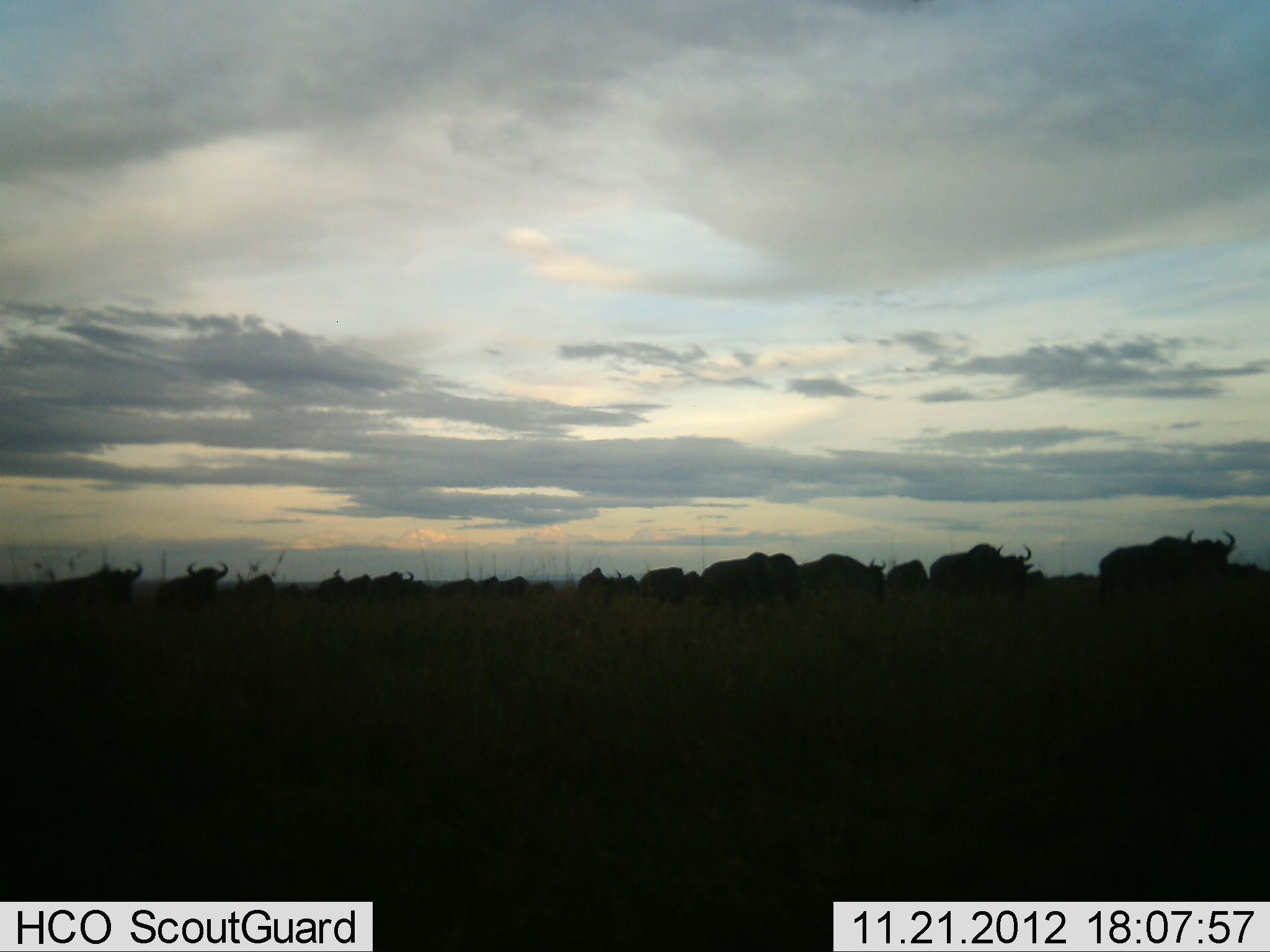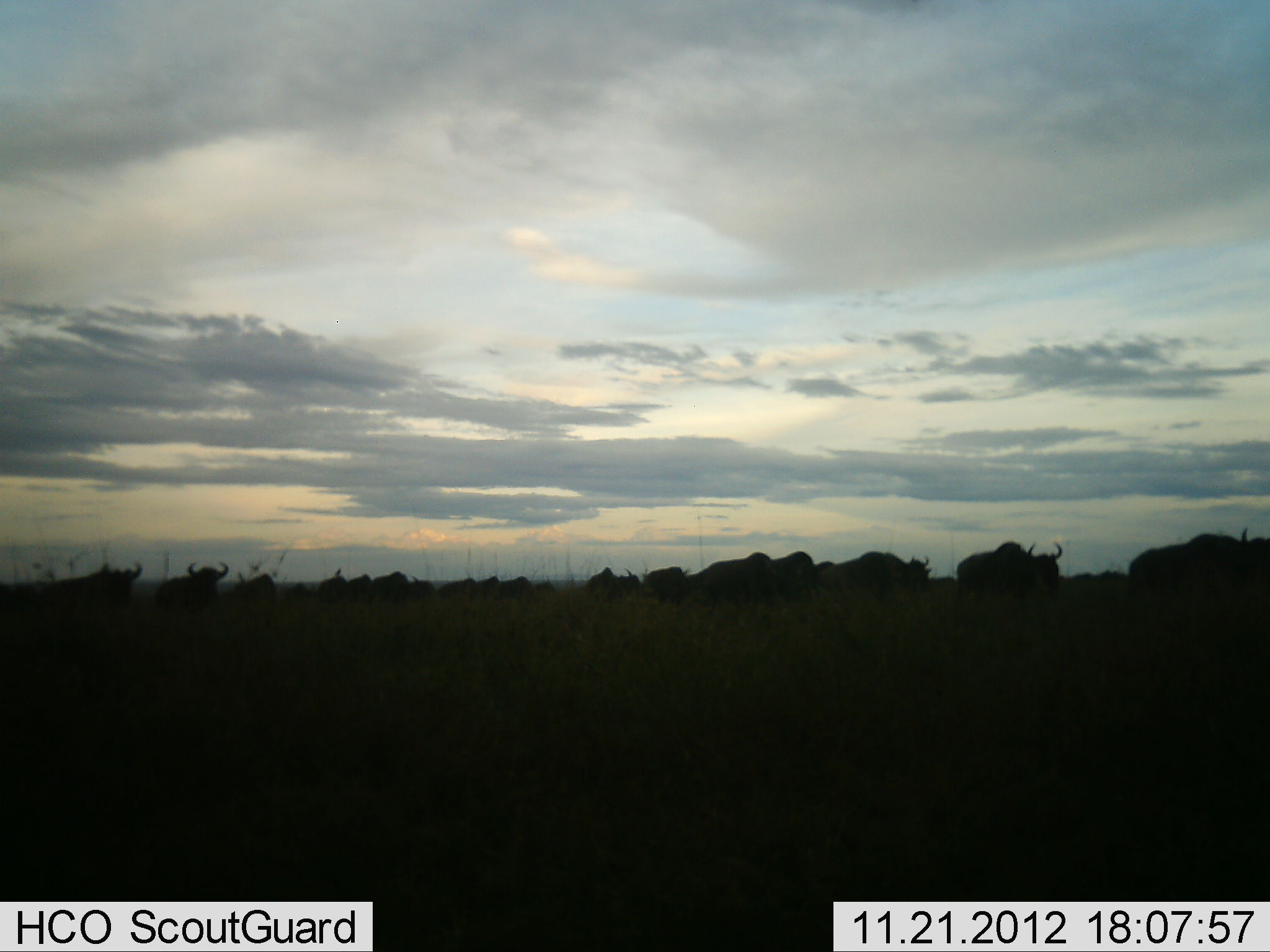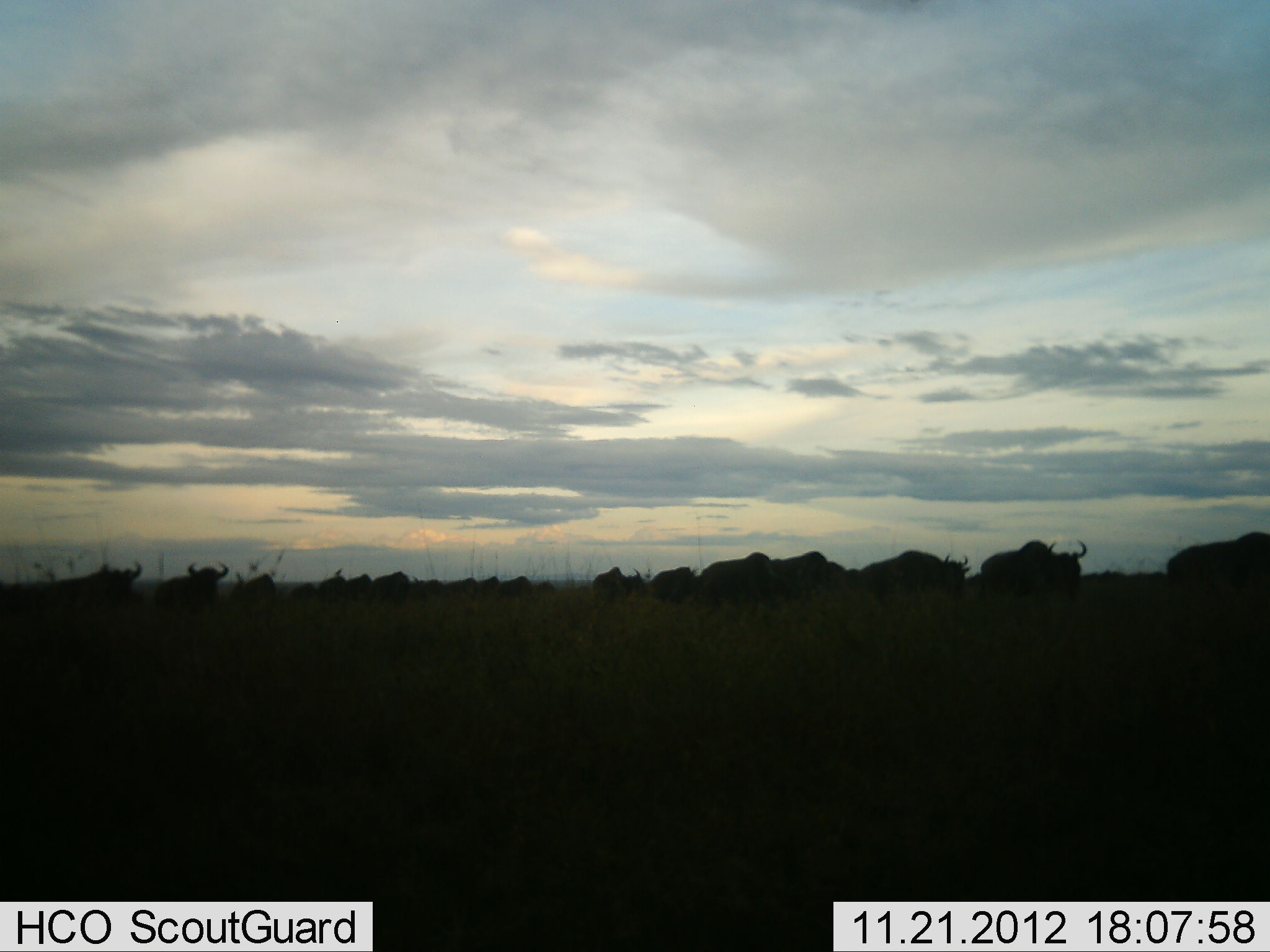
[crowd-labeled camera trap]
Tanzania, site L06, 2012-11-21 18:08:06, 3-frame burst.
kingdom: Animalia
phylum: Chordata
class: Mammalia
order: Artiodactyla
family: Bovidae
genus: Connochaetes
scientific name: Connochaetes taurinus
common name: blue wildebeest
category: wildebeest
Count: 11-50.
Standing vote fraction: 30%.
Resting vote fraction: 0%.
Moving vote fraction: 100%.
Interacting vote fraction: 0%.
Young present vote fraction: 0%.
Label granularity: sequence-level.